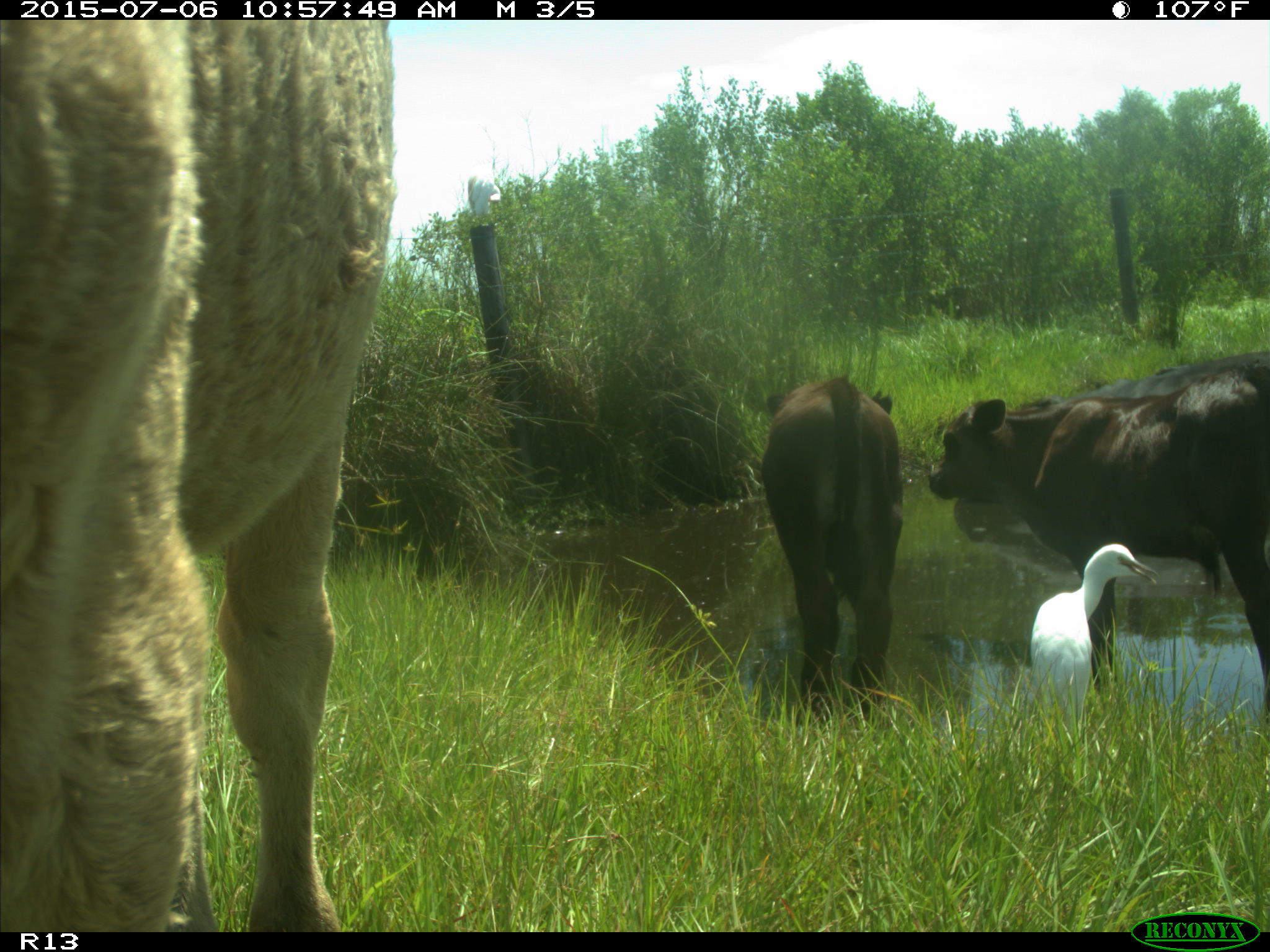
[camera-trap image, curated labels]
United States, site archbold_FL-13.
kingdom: Animalia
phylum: Chordata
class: Mammalia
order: Artiodactyla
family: Bovidae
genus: Bos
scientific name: Bos taurus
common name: domestic cow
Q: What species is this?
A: Bos taurus (domestic cow).